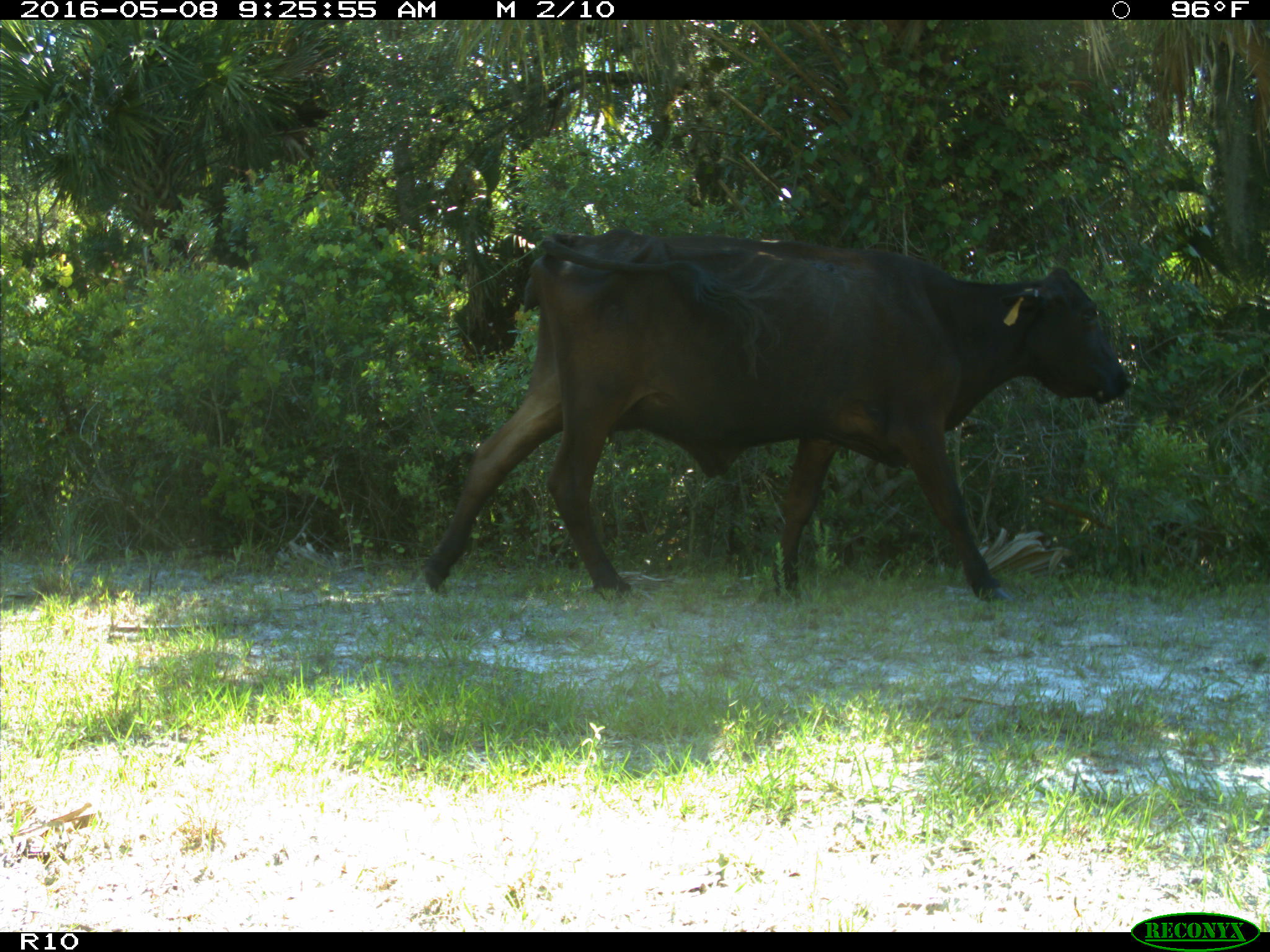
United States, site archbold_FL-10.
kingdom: Animalia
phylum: Chordata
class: Mammalia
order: Artiodactyla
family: Bovidae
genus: Bos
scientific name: Bos taurus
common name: domestic cow